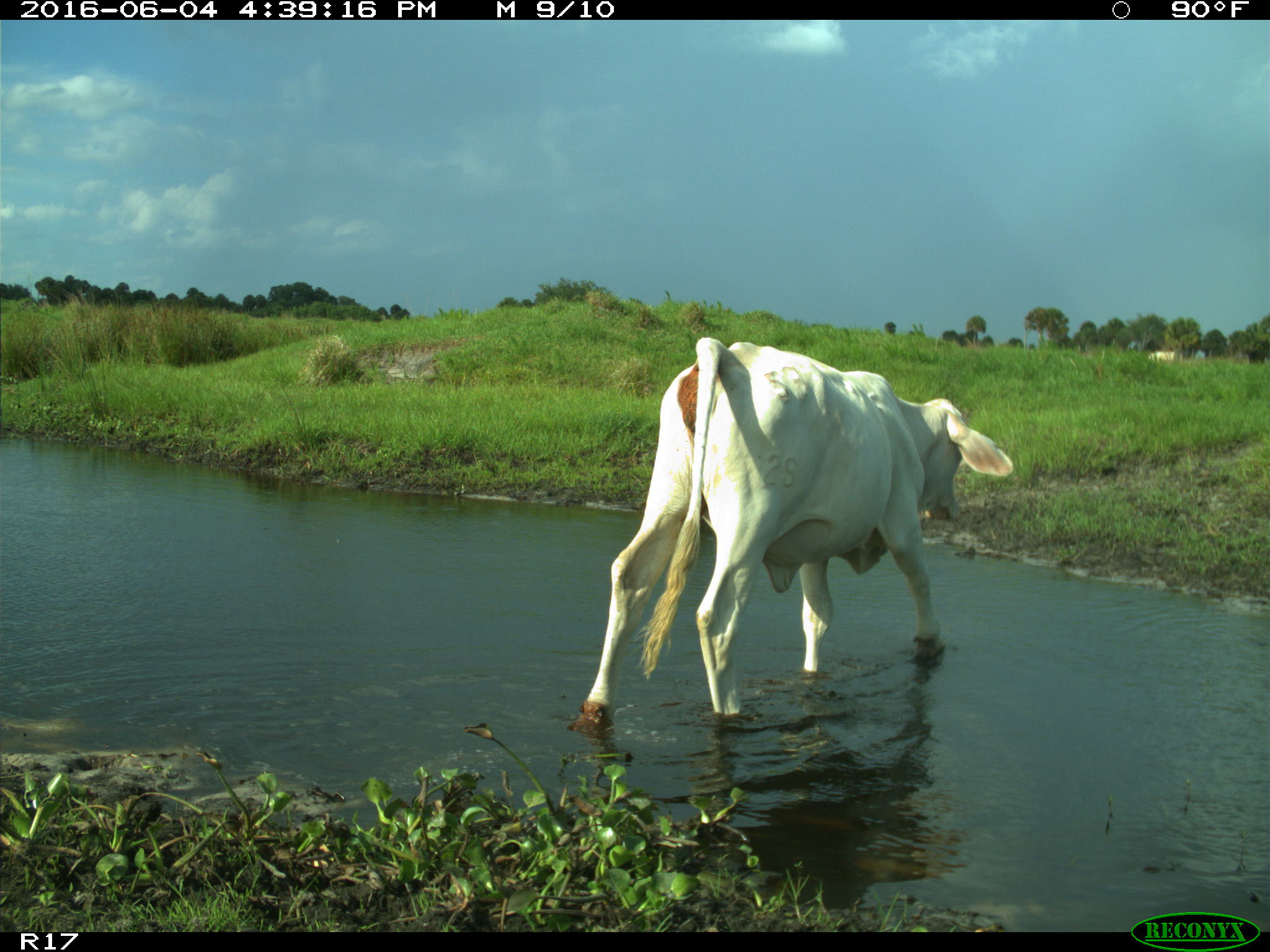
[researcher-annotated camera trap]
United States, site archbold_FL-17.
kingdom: Animalia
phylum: Chordata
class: Mammalia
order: Artiodactyla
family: Bovidae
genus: Bos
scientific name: Bos taurus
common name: domestic cow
Bos taurus (domestic cow).